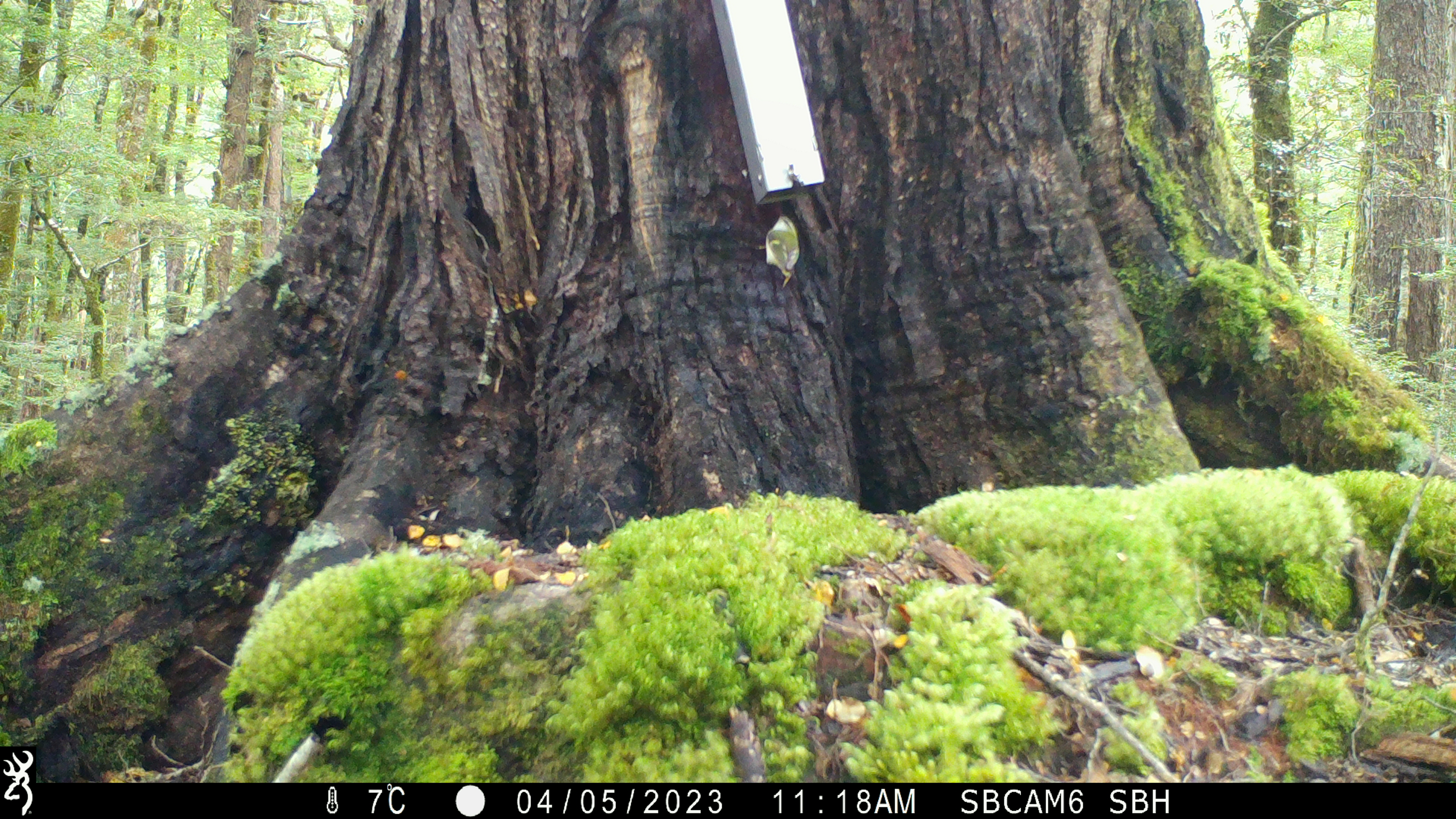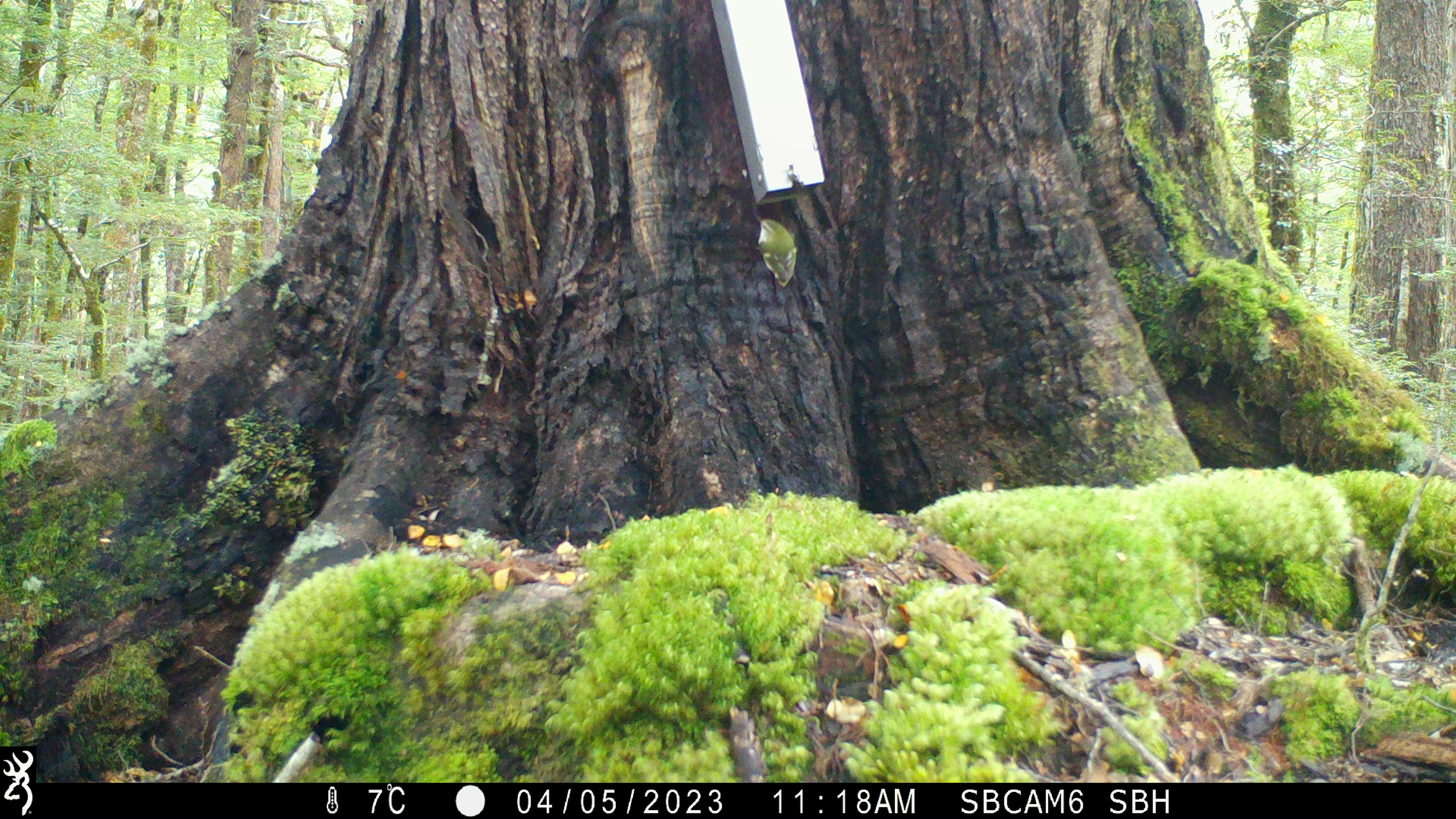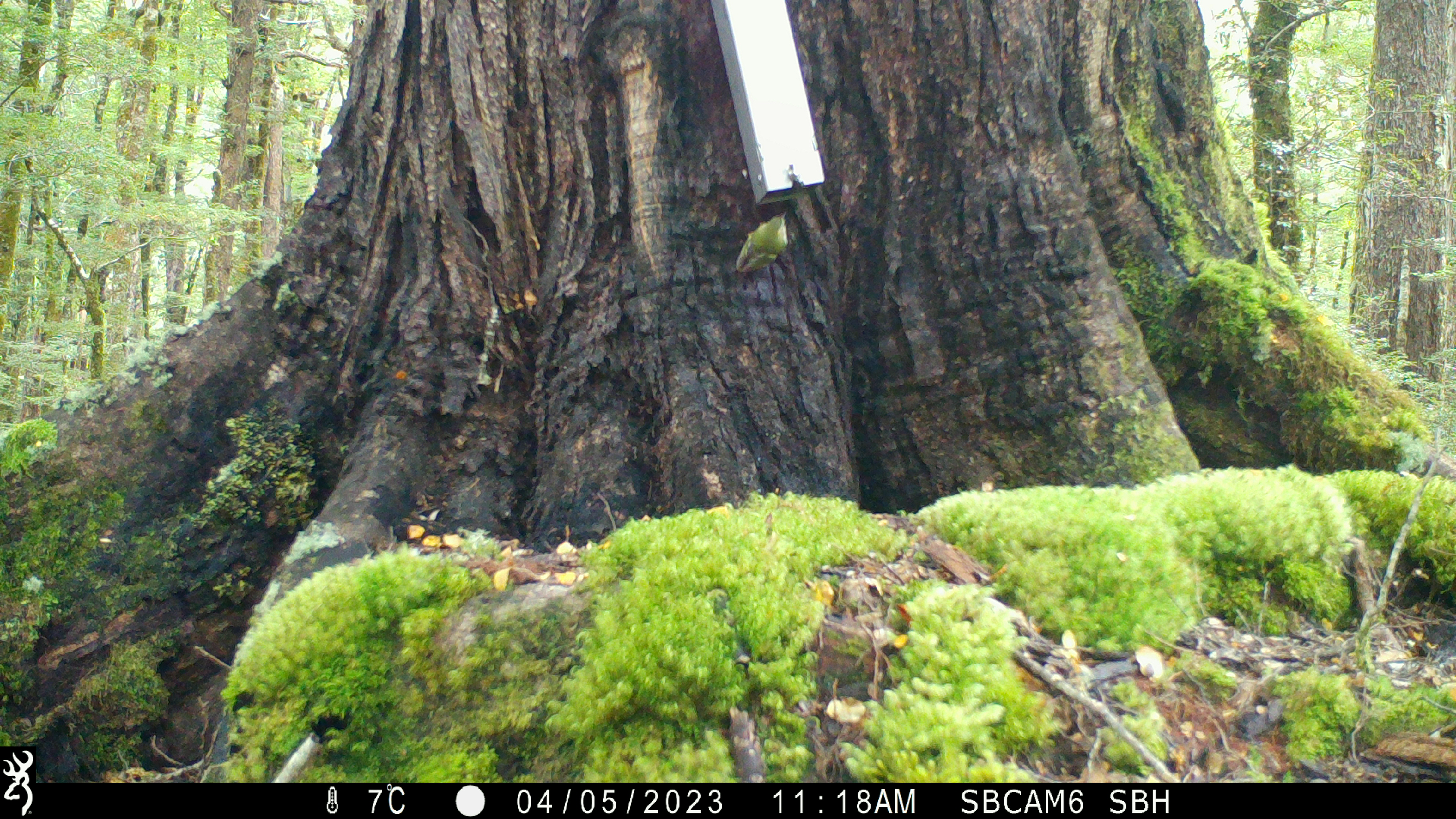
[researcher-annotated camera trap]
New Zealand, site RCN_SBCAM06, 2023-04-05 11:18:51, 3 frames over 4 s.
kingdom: Animalia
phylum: Chordata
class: Aves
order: Passeriformes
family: Acanthisittidae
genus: Acanthisitta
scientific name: Acanthisitta chloris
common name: rifleman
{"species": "rifleman (Acanthisitta chloris)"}